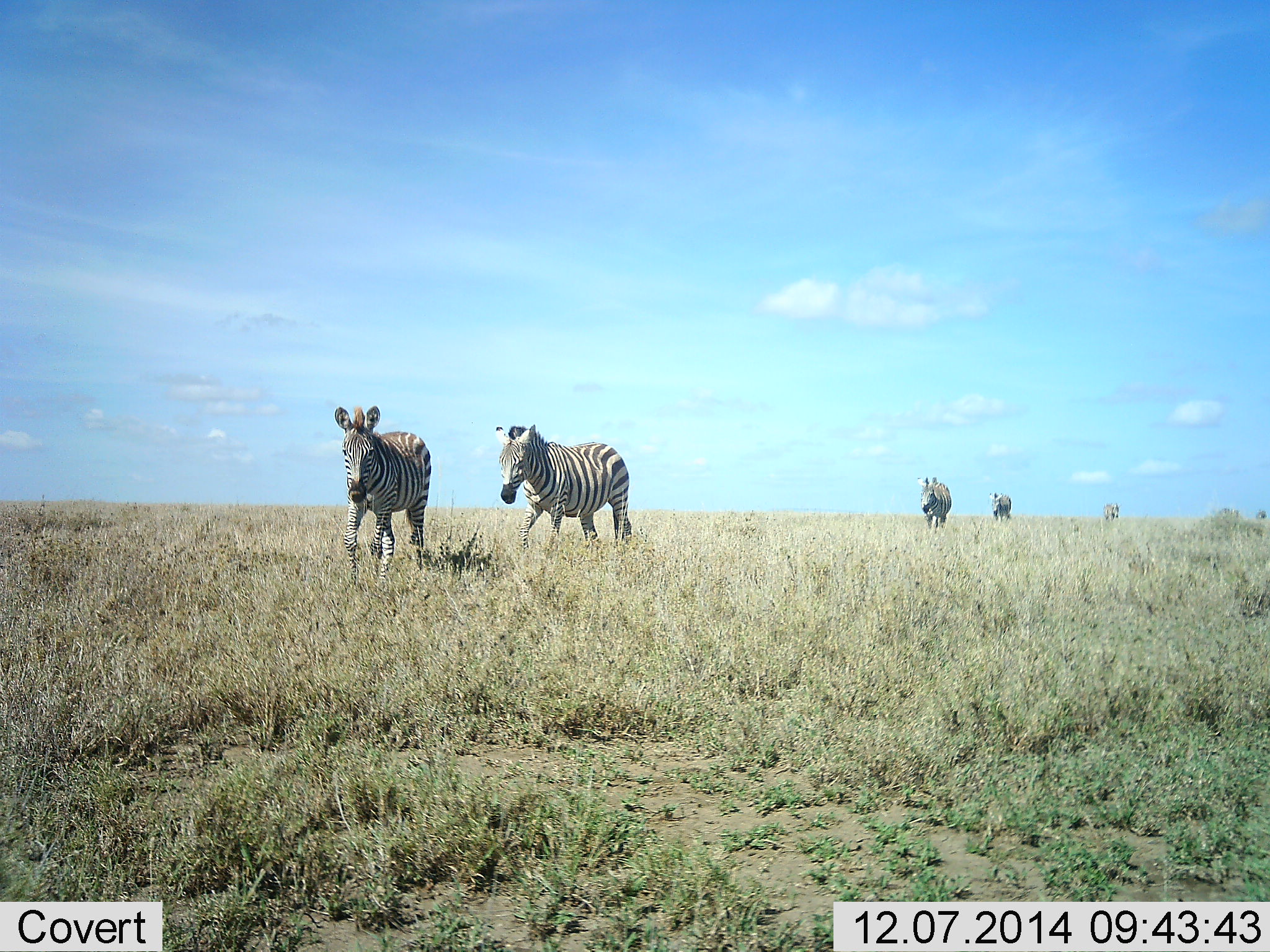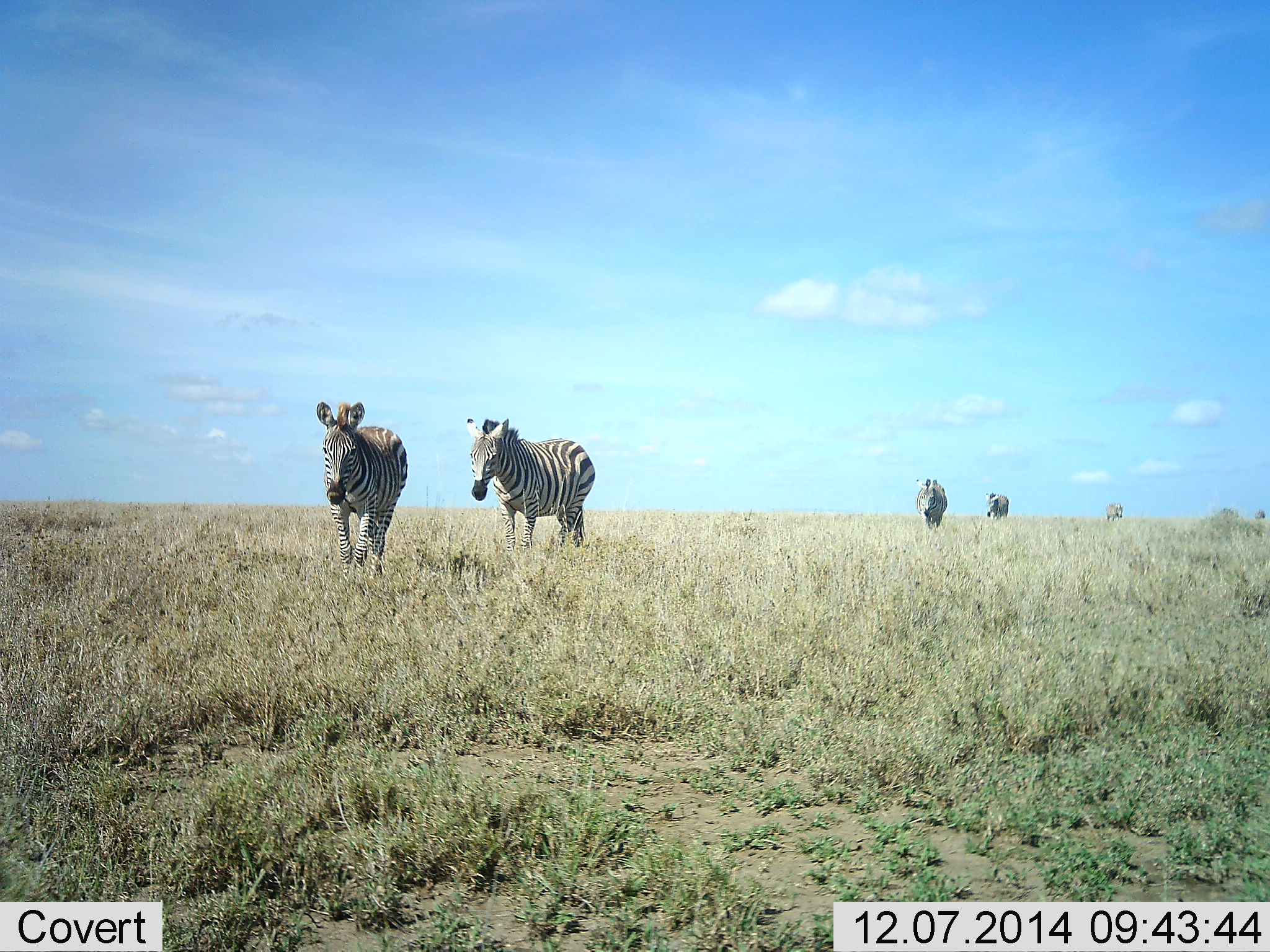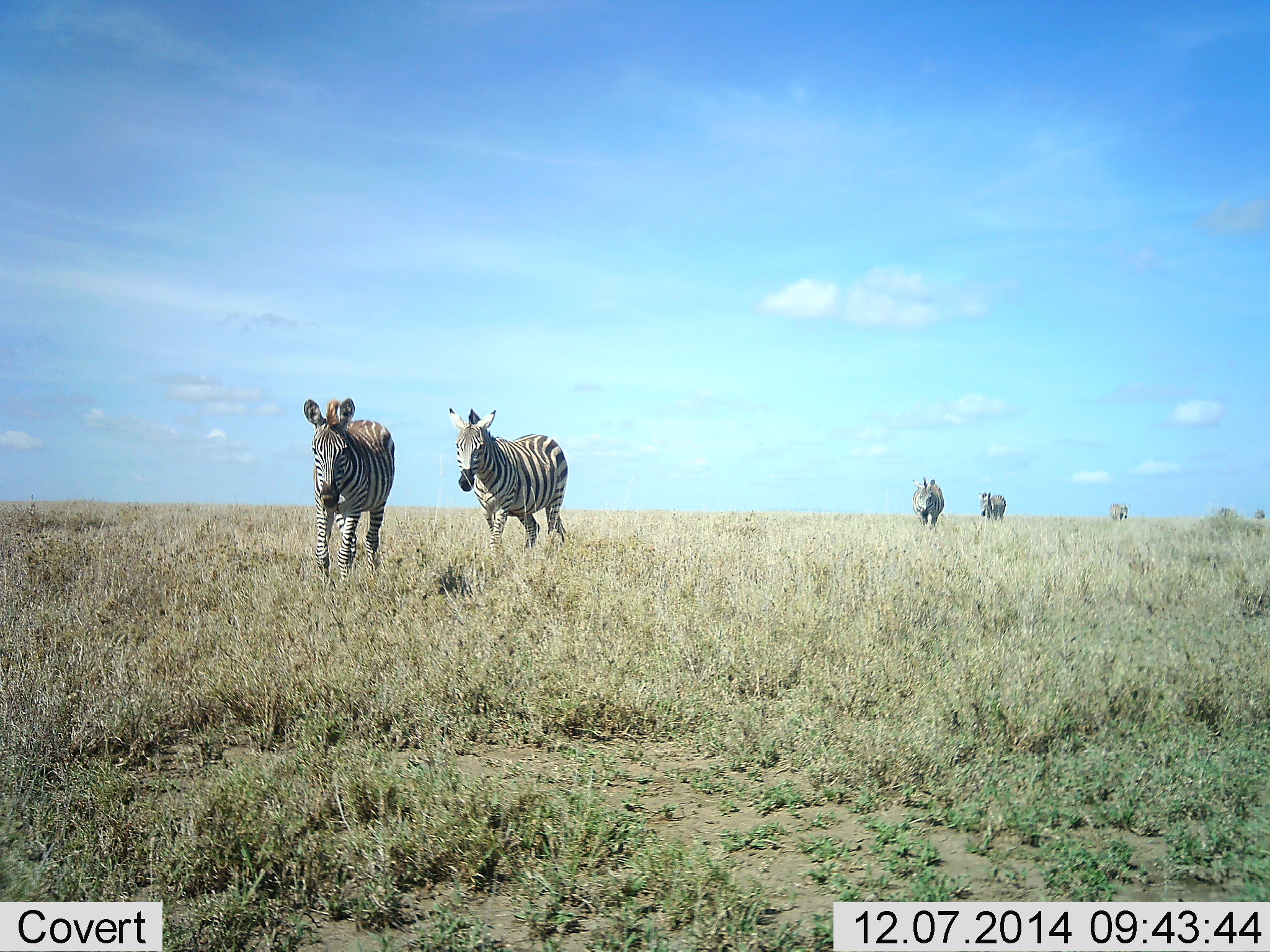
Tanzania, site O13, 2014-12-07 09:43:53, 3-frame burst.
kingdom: Animalia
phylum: Chordata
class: Mammalia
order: Perissodactyla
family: Equidae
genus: Equus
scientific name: Equus quagga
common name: plains zebra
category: zebra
Zebra (plains zebra) (Equus quagga), count 5. Behavior (volunteer vote fractions): standing 20%, resting 0%, moving 100%, interacting 10%. Young present (vote fraction): 0%. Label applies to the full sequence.